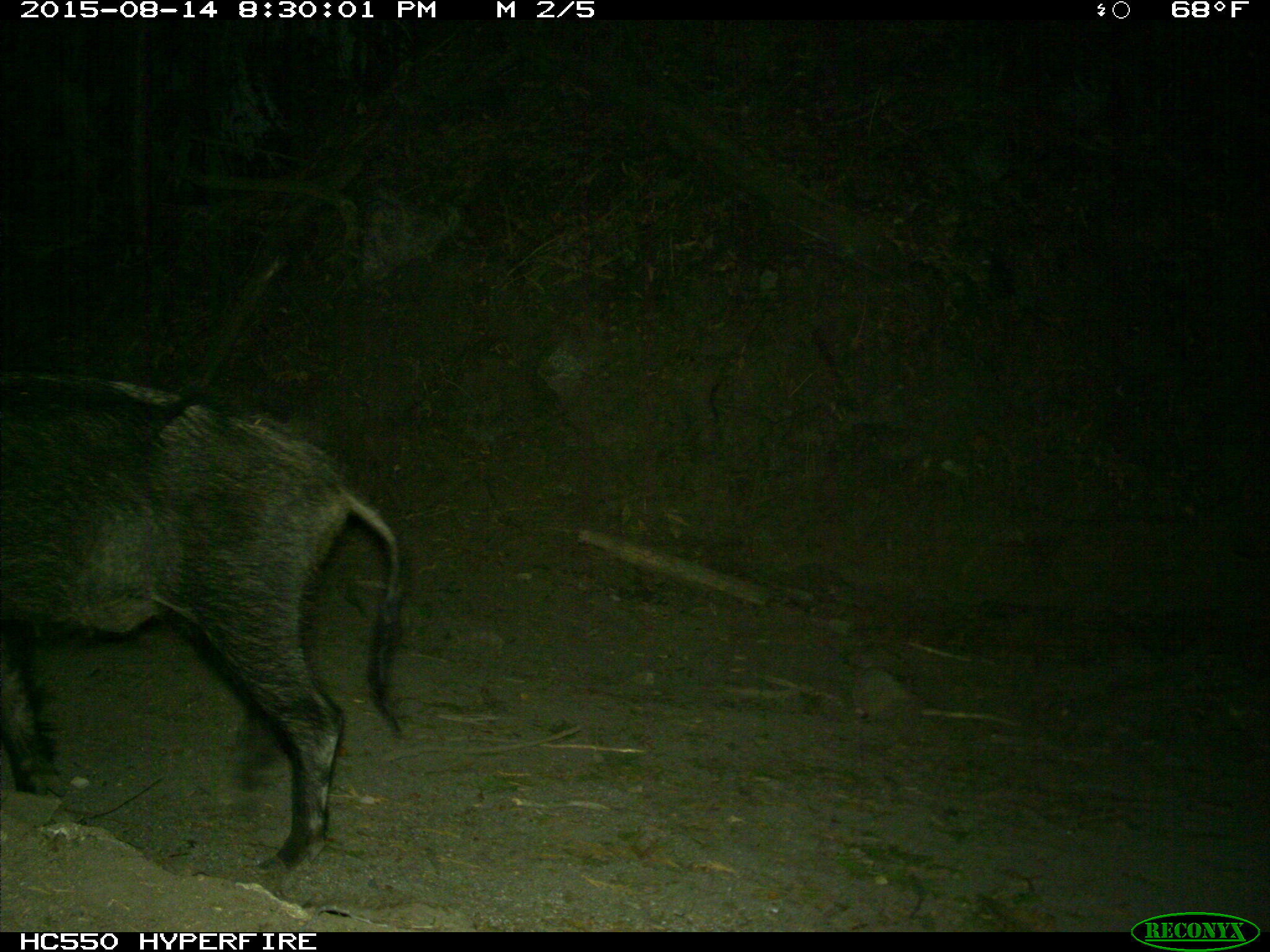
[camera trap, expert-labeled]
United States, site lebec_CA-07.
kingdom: Animalia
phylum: Chordata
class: Mammalia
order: Artiodactyla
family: Suidae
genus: Sus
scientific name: Sus scrofa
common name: wild boar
Sus scrofa (wild boar).